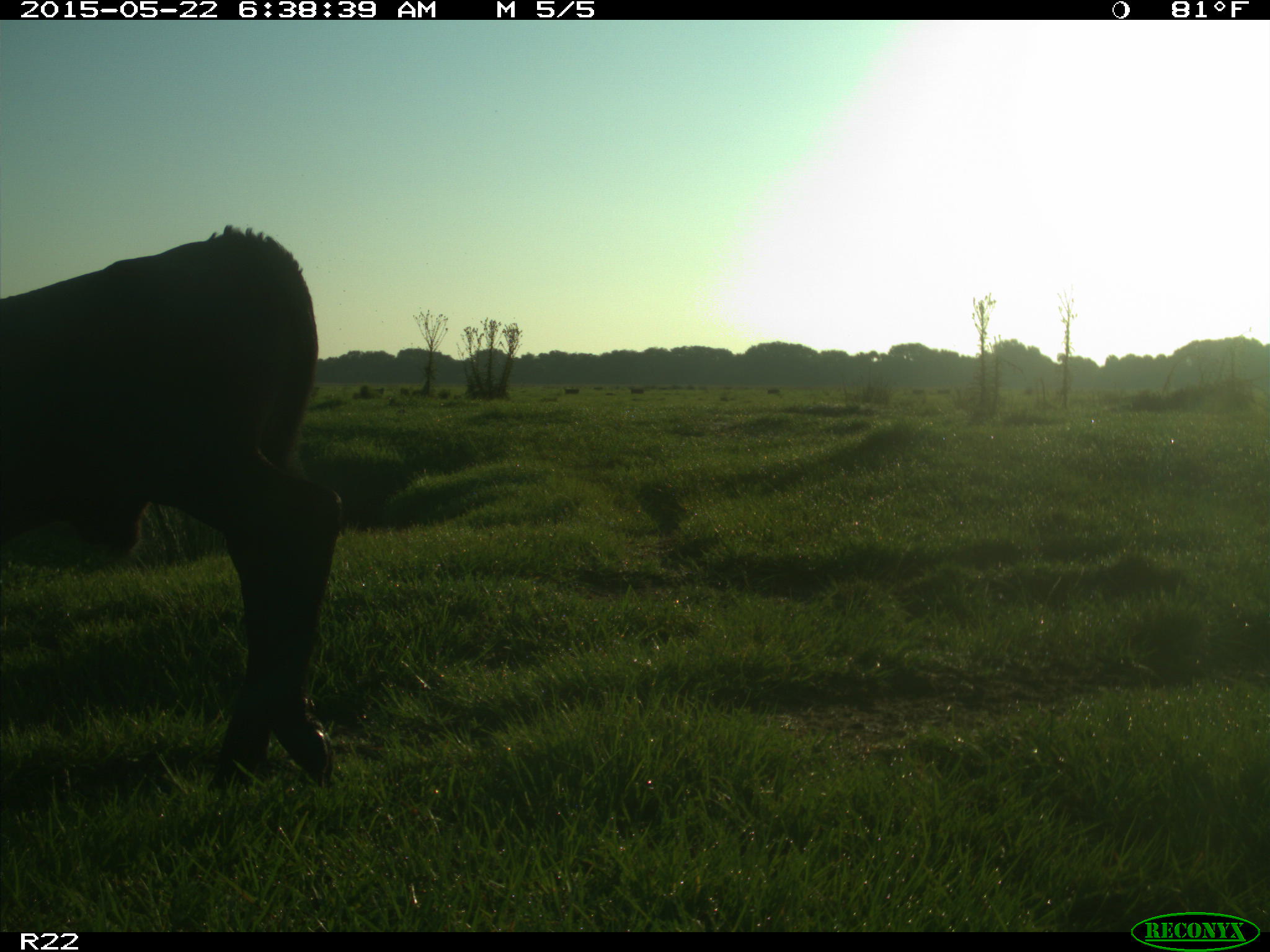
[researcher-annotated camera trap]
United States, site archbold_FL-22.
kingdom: Animalia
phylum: Chordata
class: Mammalia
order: Artiodactyla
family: Bovidae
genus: Bos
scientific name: Bos taurus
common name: domestic cow